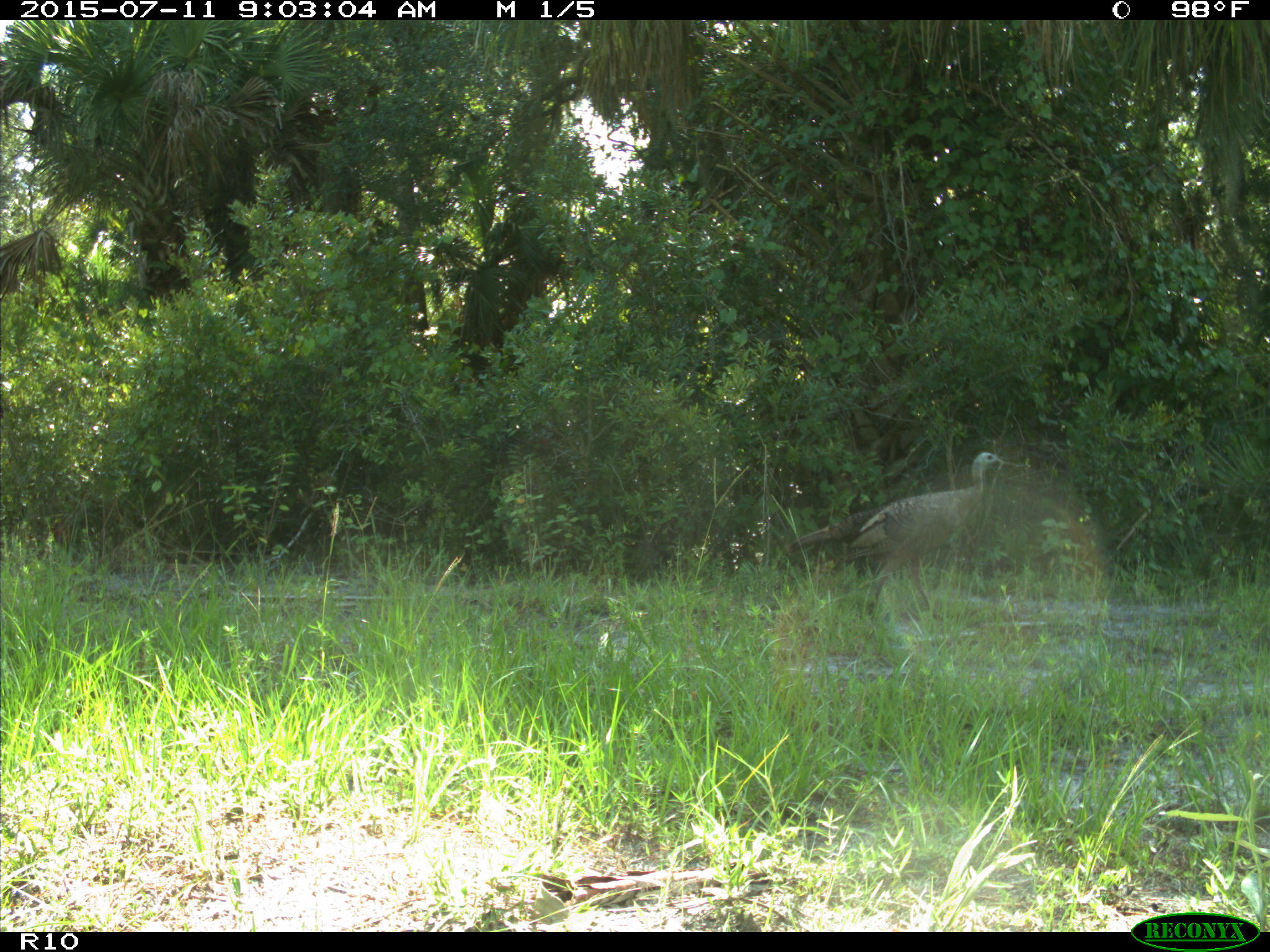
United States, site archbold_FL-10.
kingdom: Animalia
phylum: Chordata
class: Aves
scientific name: Aves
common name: birds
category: unidentified bird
Unidentified bird (birds) (Aves).